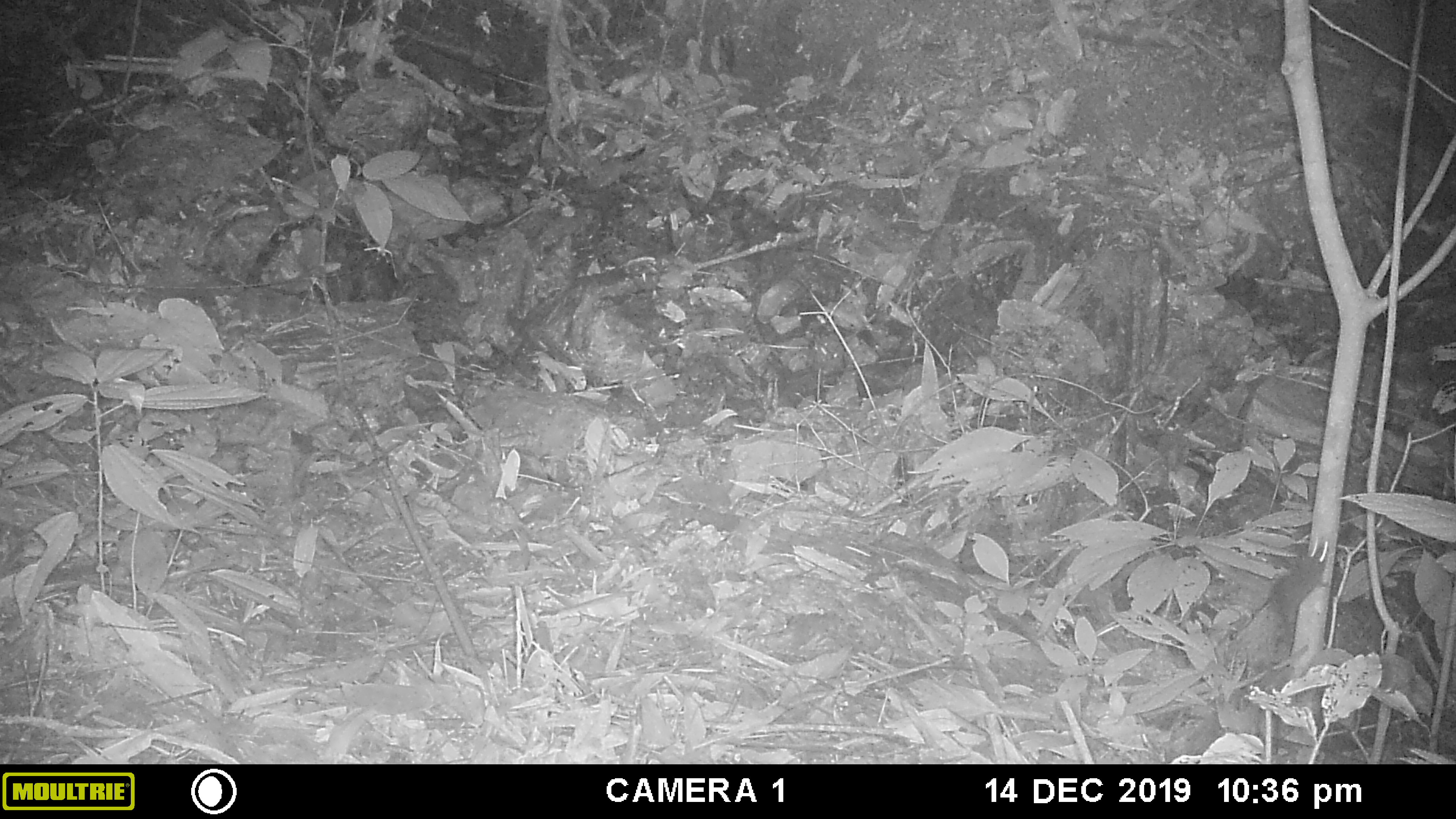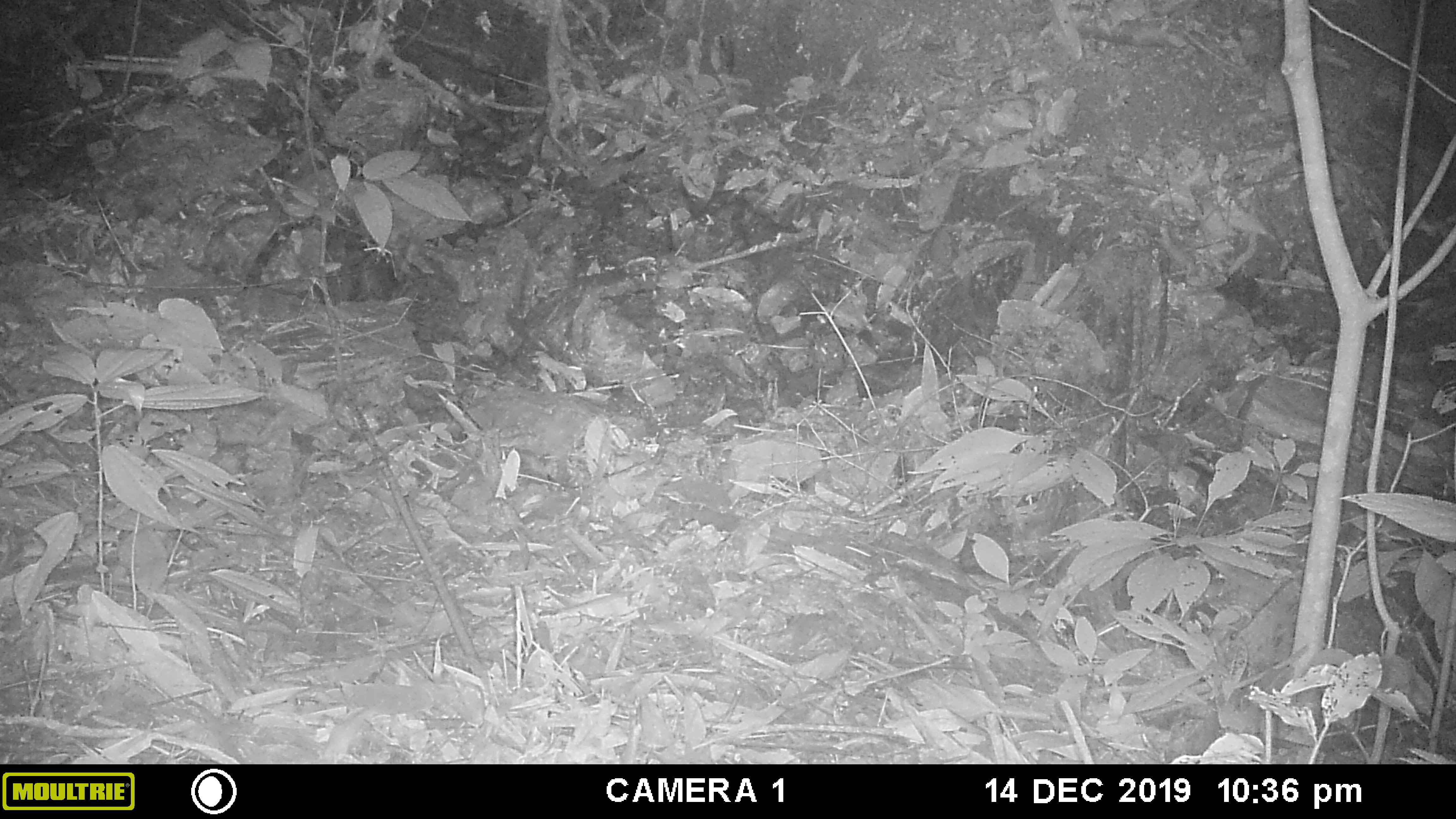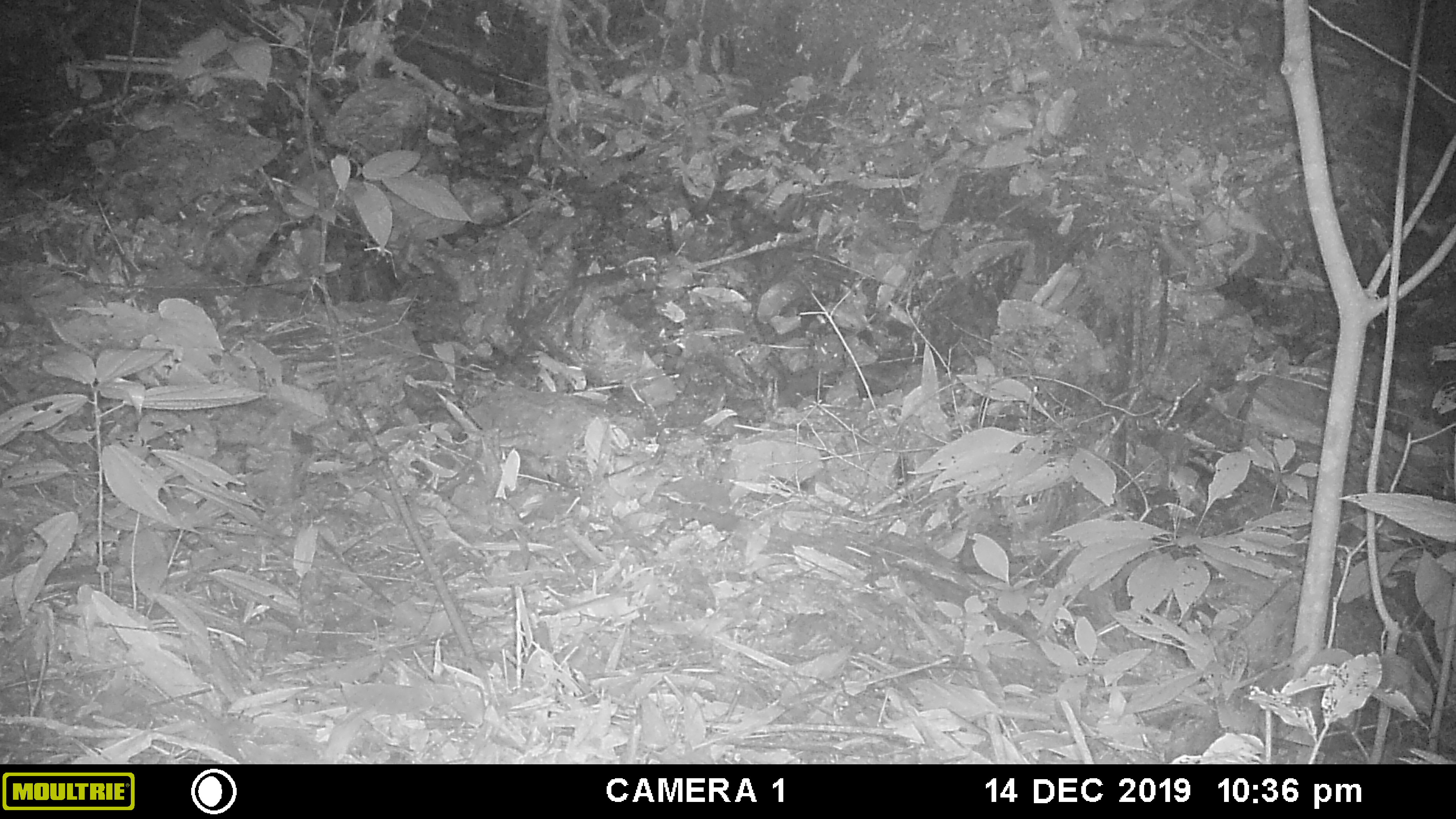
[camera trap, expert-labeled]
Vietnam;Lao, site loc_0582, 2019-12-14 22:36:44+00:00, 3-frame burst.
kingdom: Animalia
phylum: Chordata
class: Mammalia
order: Rodentia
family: Muridae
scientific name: Muridae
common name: old-world mice and rats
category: unidentified murid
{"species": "unidentified murid (old-world mice and rats) (Muridae)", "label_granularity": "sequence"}